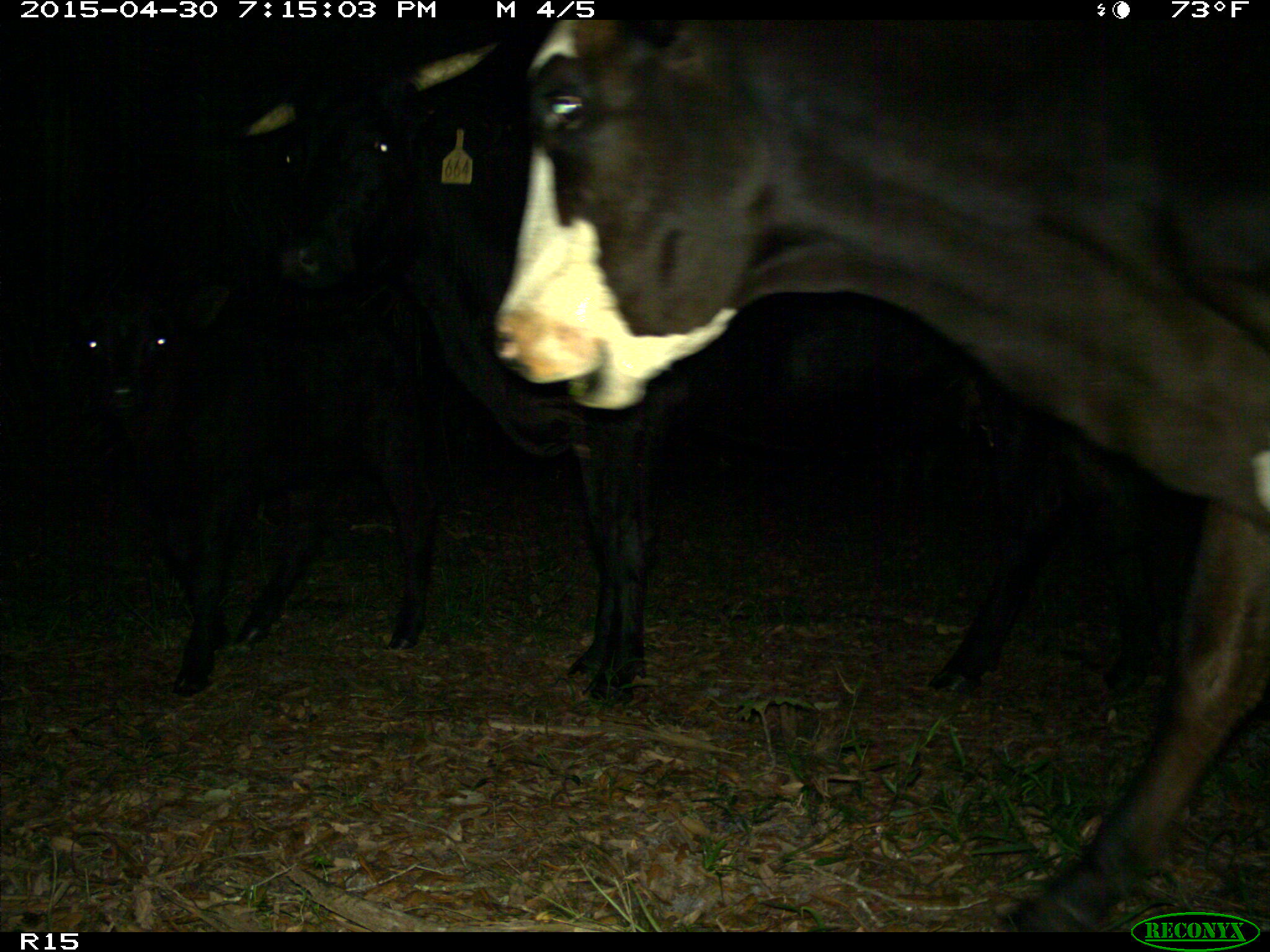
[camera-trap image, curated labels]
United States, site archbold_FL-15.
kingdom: Animalia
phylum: Chordata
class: Mammalia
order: Artiodactyla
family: Bovidae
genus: Bos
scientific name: Bos taurus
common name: domestic cow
Bos taurus (domestic cow).